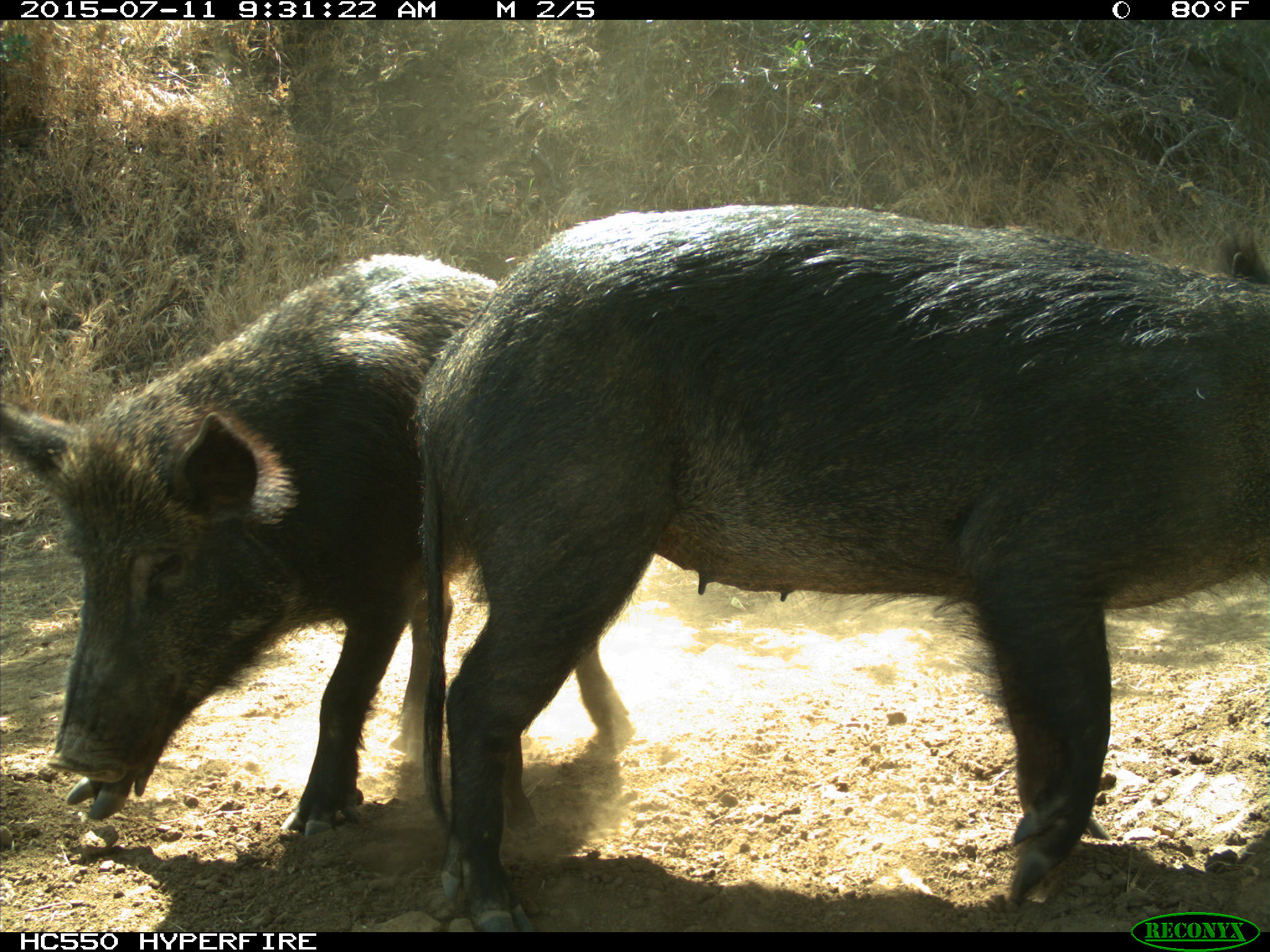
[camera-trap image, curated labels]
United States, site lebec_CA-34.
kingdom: Animalia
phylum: Chordata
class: Mammalia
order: Artiodactyla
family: Suidae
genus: Sus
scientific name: Sus scrofa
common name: wild boar